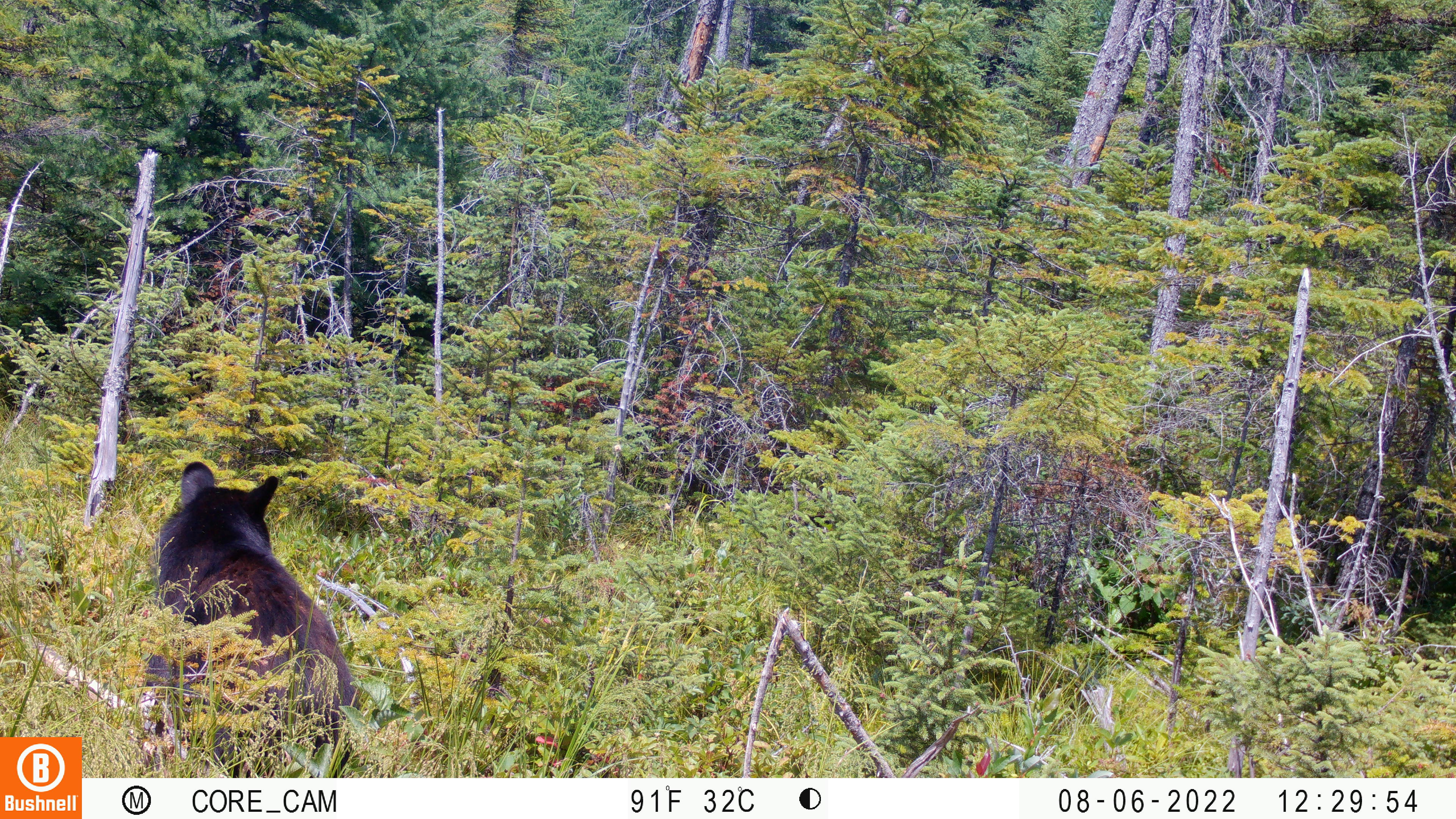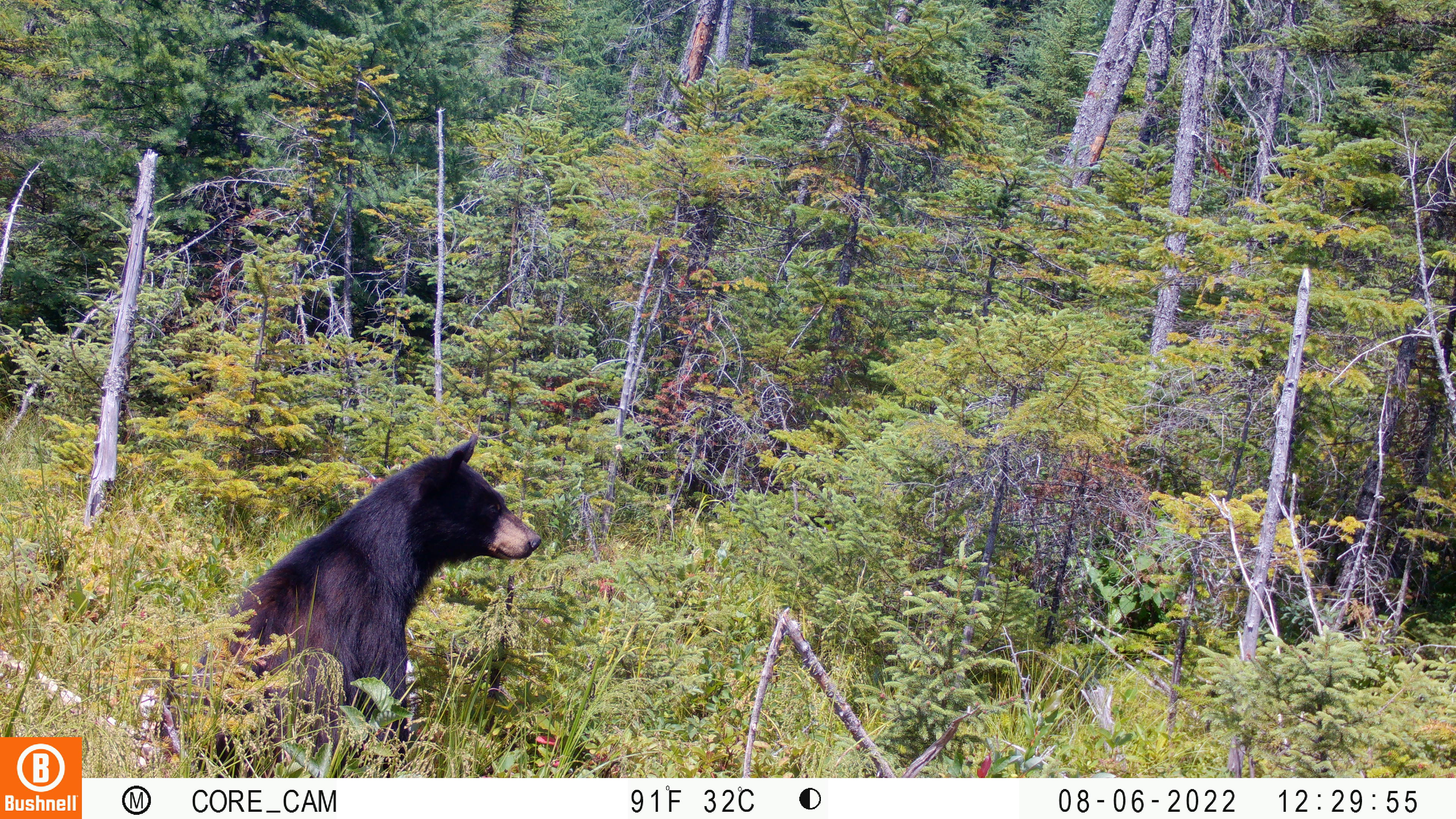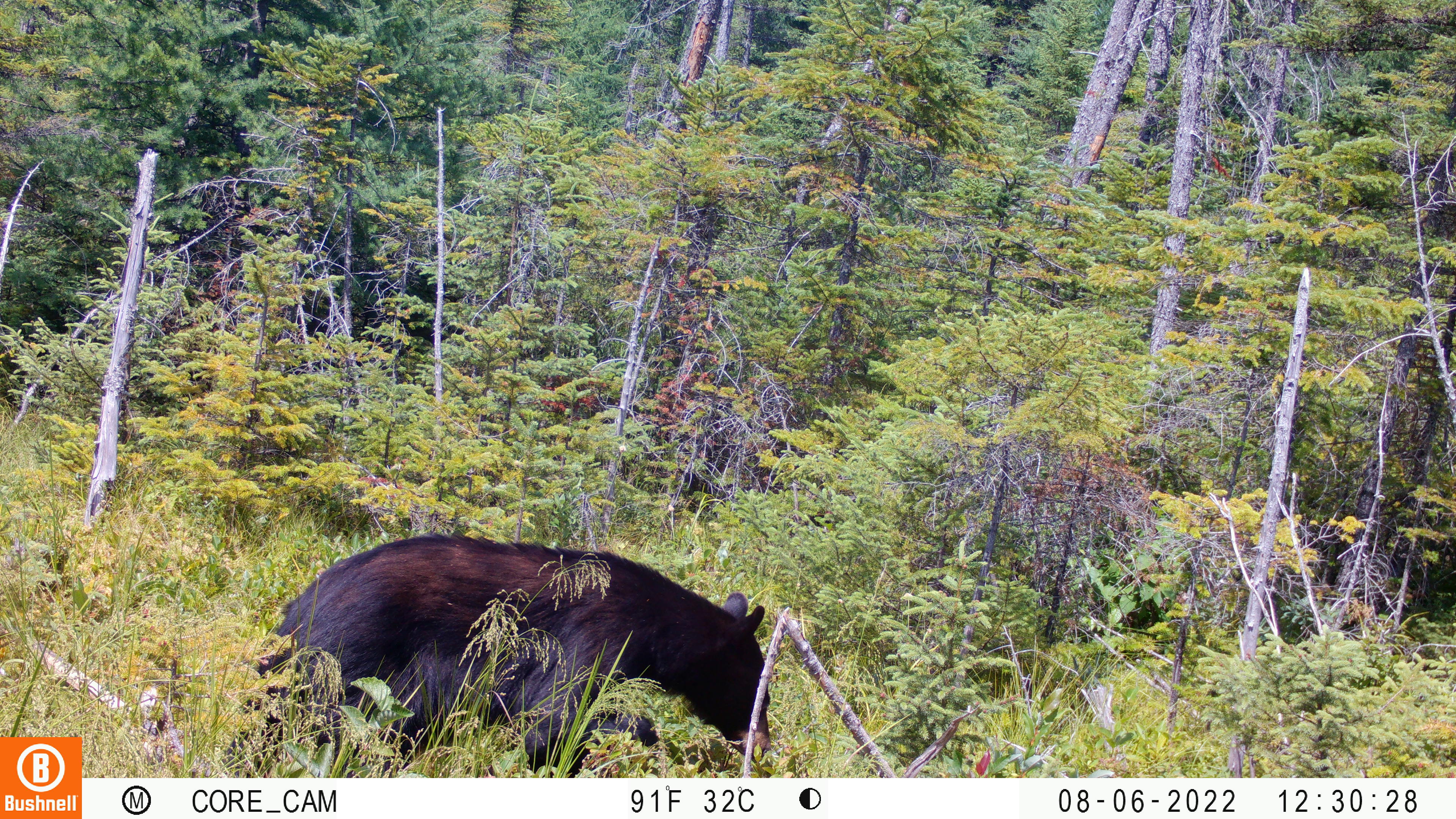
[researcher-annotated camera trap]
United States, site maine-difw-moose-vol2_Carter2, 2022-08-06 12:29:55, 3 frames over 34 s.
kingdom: Animalia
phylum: Chordata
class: Mammalia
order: Carnivora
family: Ursidae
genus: Ursus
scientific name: Ursus americanus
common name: black bear